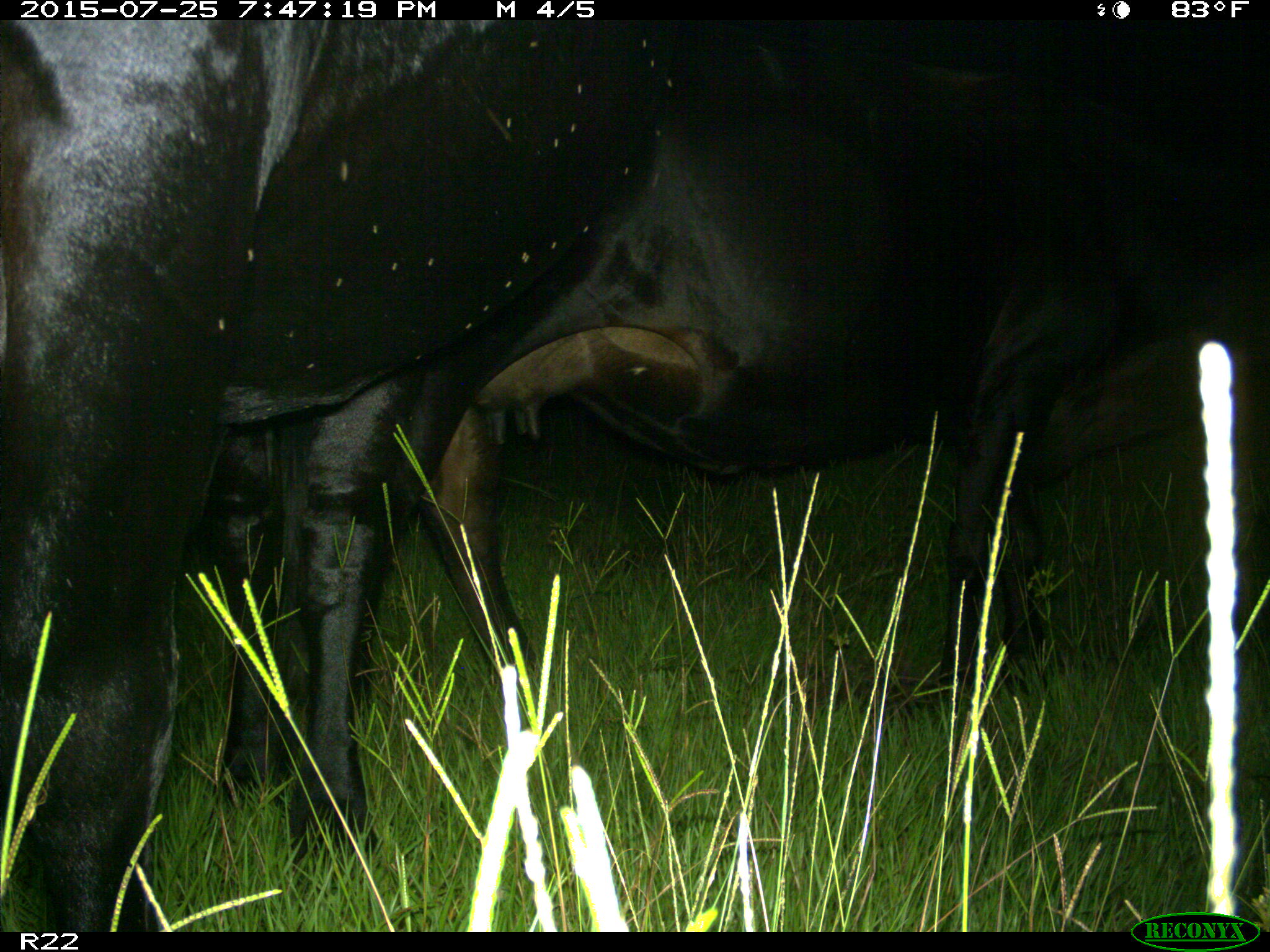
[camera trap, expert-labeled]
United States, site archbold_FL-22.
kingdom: Animalia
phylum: Chordata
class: Mammalia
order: Artiodactyla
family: Bovidae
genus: Bos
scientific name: Bos taurus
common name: domestic cow